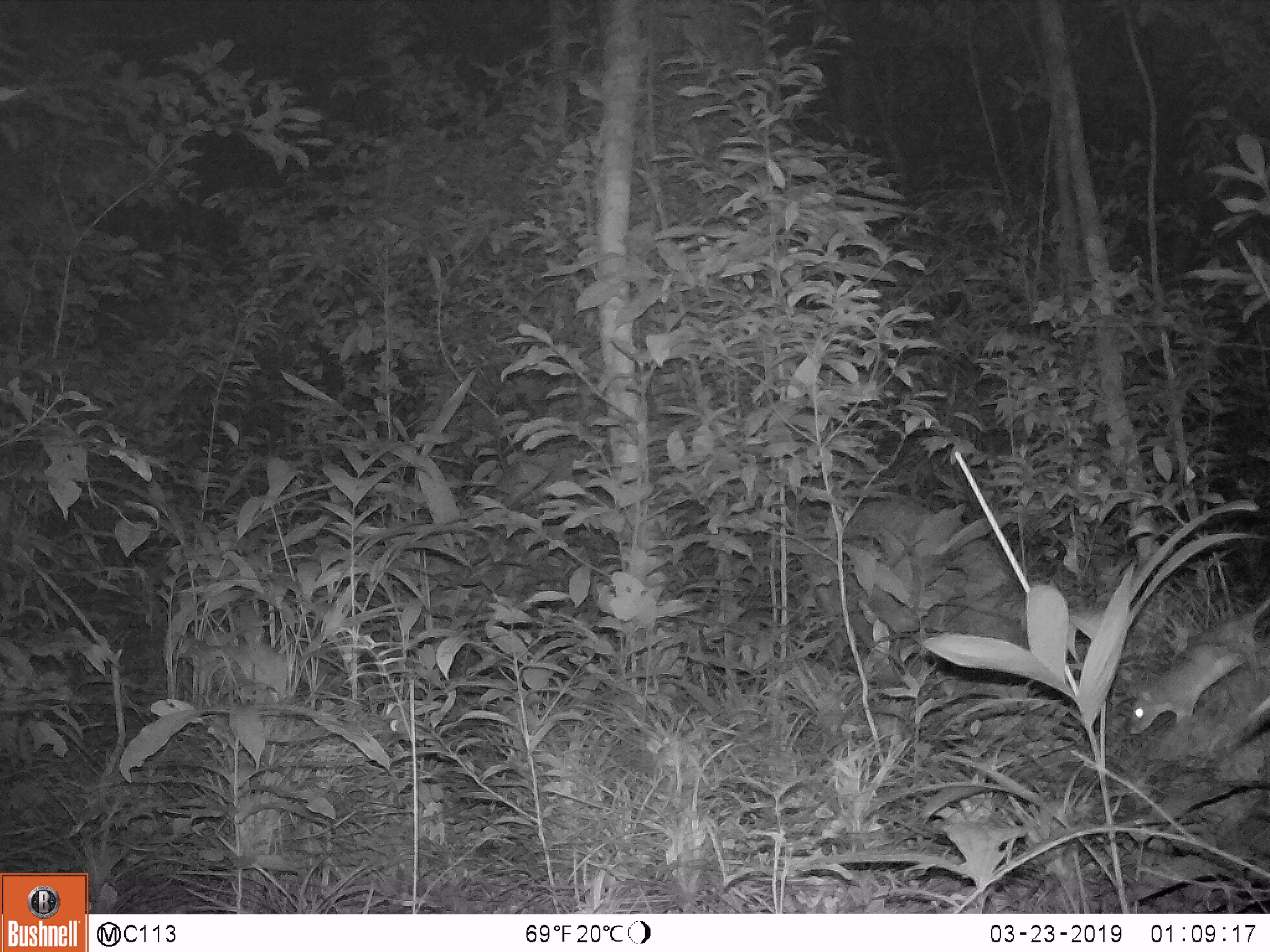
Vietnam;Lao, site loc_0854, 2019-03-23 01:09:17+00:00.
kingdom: Animalia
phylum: Chordata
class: Mammalia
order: Rodentia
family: Muridae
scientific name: Muridae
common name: old-world mice and rats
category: unidentified murid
Unidentified murid (old-world mice and rats) (Muridae). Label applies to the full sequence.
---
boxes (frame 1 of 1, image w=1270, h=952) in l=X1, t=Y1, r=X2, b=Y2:
unidentified murid: l=1125, t=592, r=1270, b=735